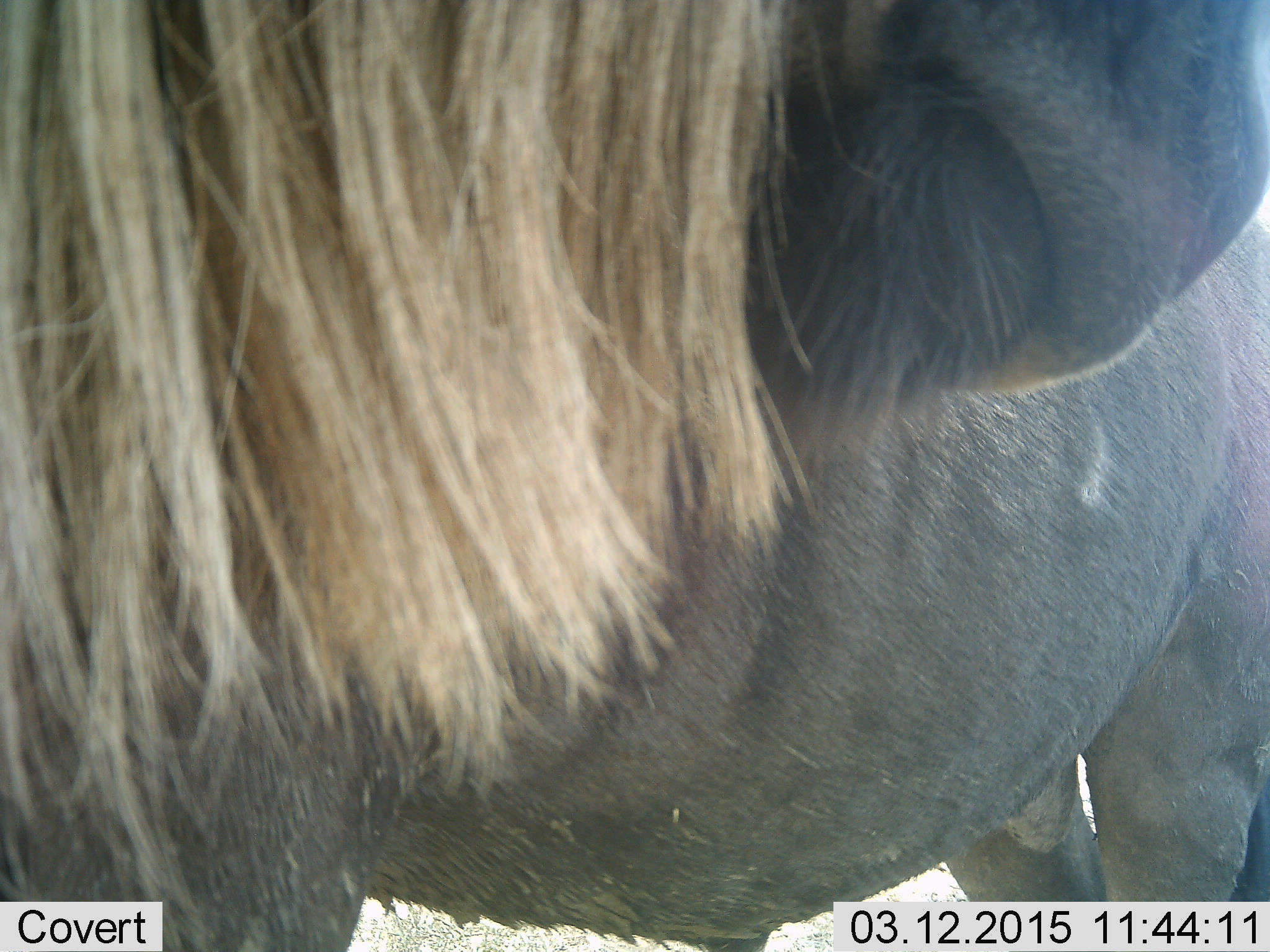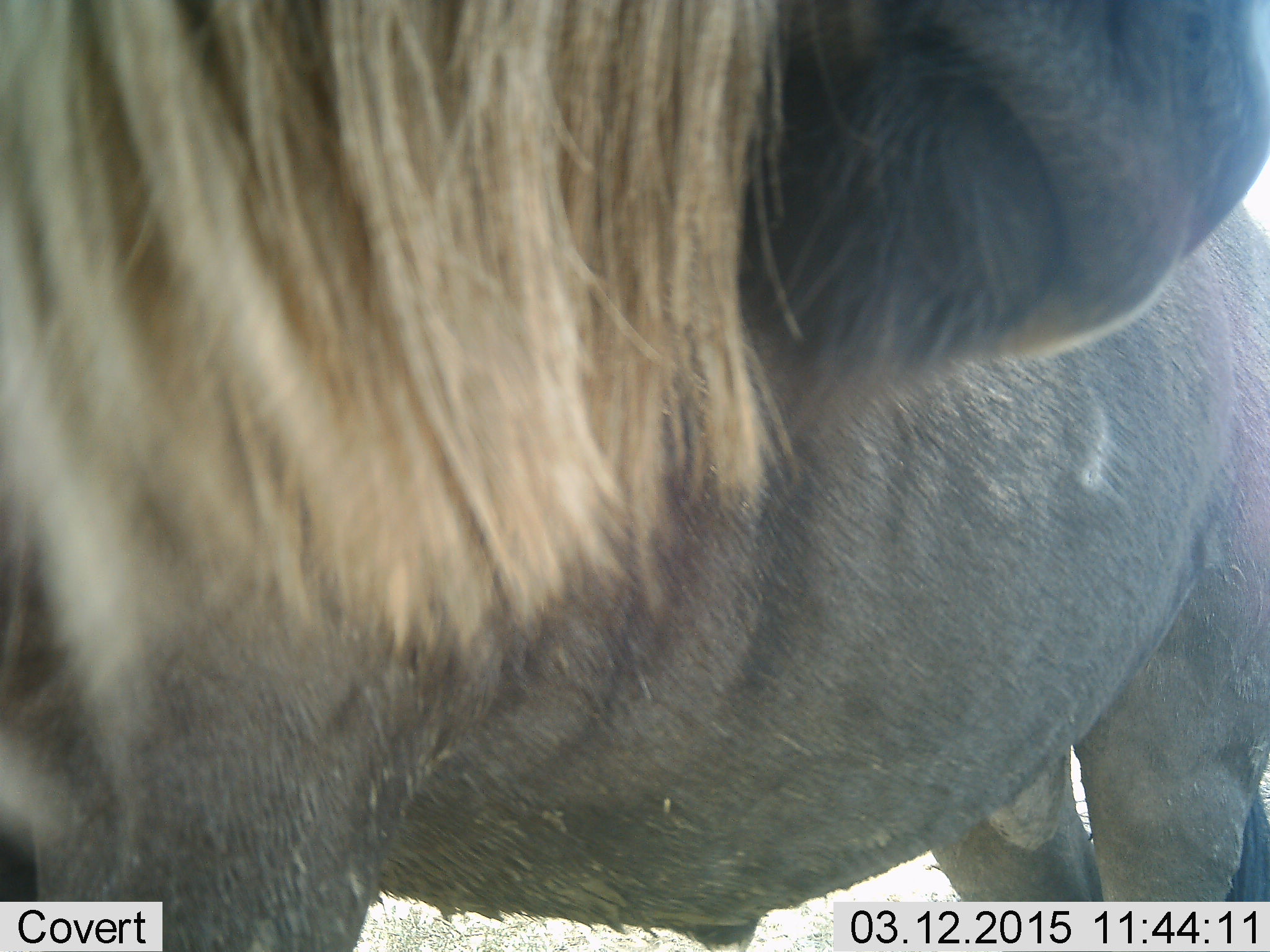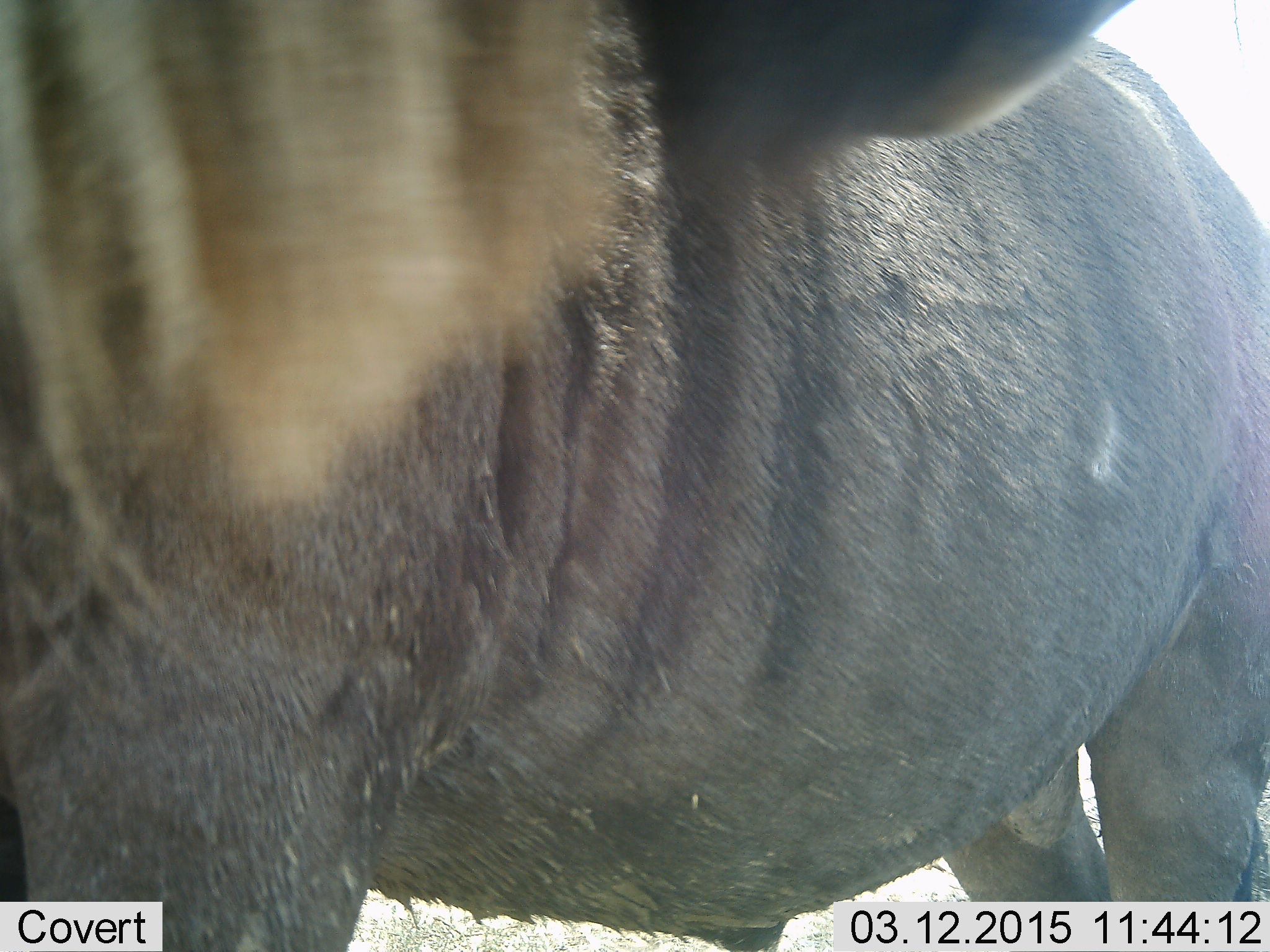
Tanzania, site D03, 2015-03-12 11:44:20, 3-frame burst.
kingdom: Animalia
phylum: Chordata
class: Mammalia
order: Artiodactyla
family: Bovidae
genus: Connochaetes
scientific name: Connochaetes taurinus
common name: blue wildebeest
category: wildebeest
Wildebeest (blue wildebeest) (Connochaetes taurinus), count 1. Behavior (volunteer vote fractions): standing 90%, resting 10%, moving 0%, interacting 0%. Young present (vote fraction): 0%. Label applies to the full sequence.